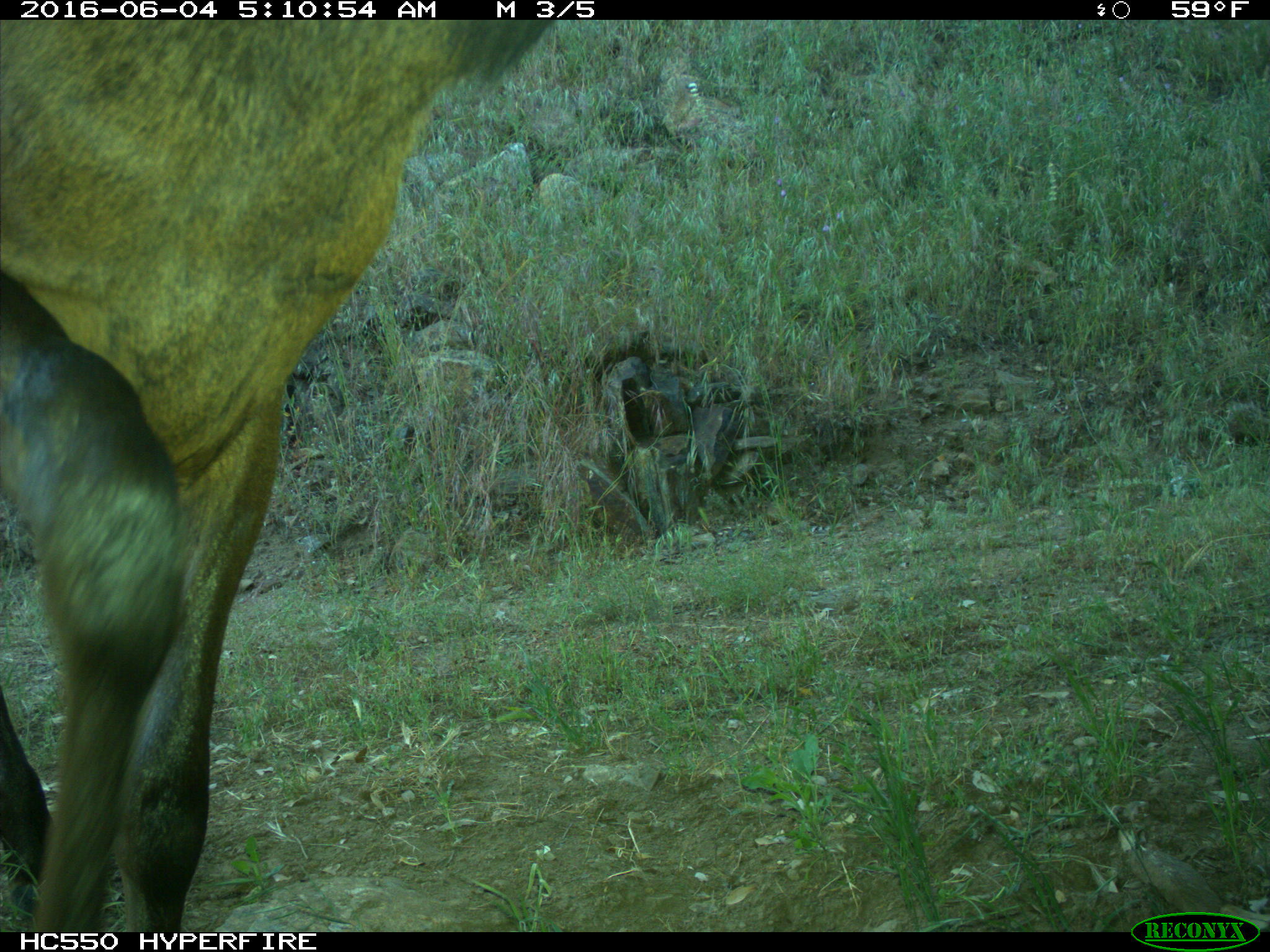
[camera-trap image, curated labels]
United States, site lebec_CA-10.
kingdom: Animalia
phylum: Chordata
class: Mammalia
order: Artiodactyla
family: Cervidae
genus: Cervus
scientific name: Cervus canadensis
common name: elk